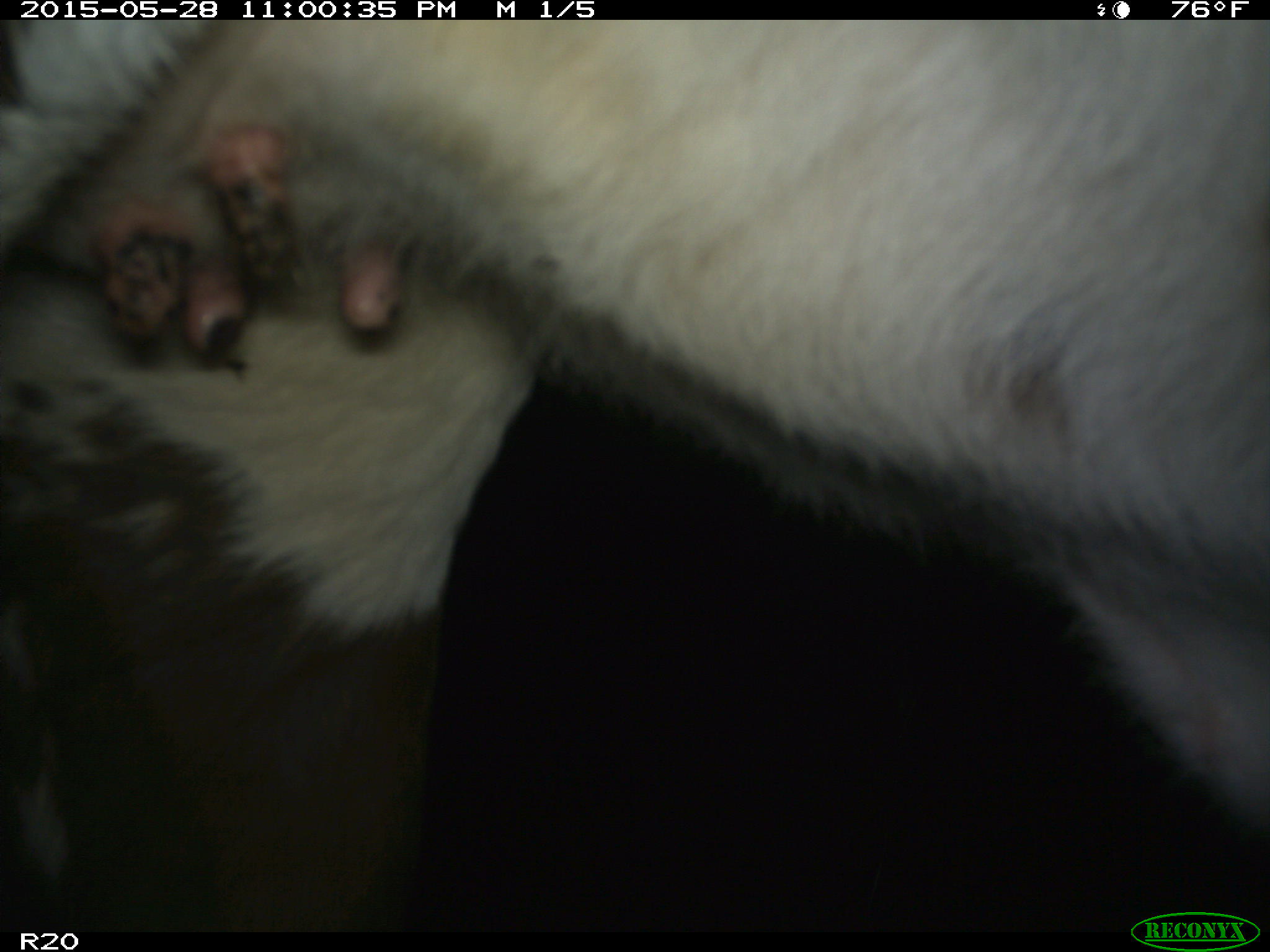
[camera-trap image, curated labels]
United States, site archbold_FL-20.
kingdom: Animalia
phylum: Chordata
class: Mammalia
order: Artiodactyla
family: Bovidae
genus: Bos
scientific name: Bos taurus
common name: domestic cow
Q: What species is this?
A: Bos taurus (domestic cow).